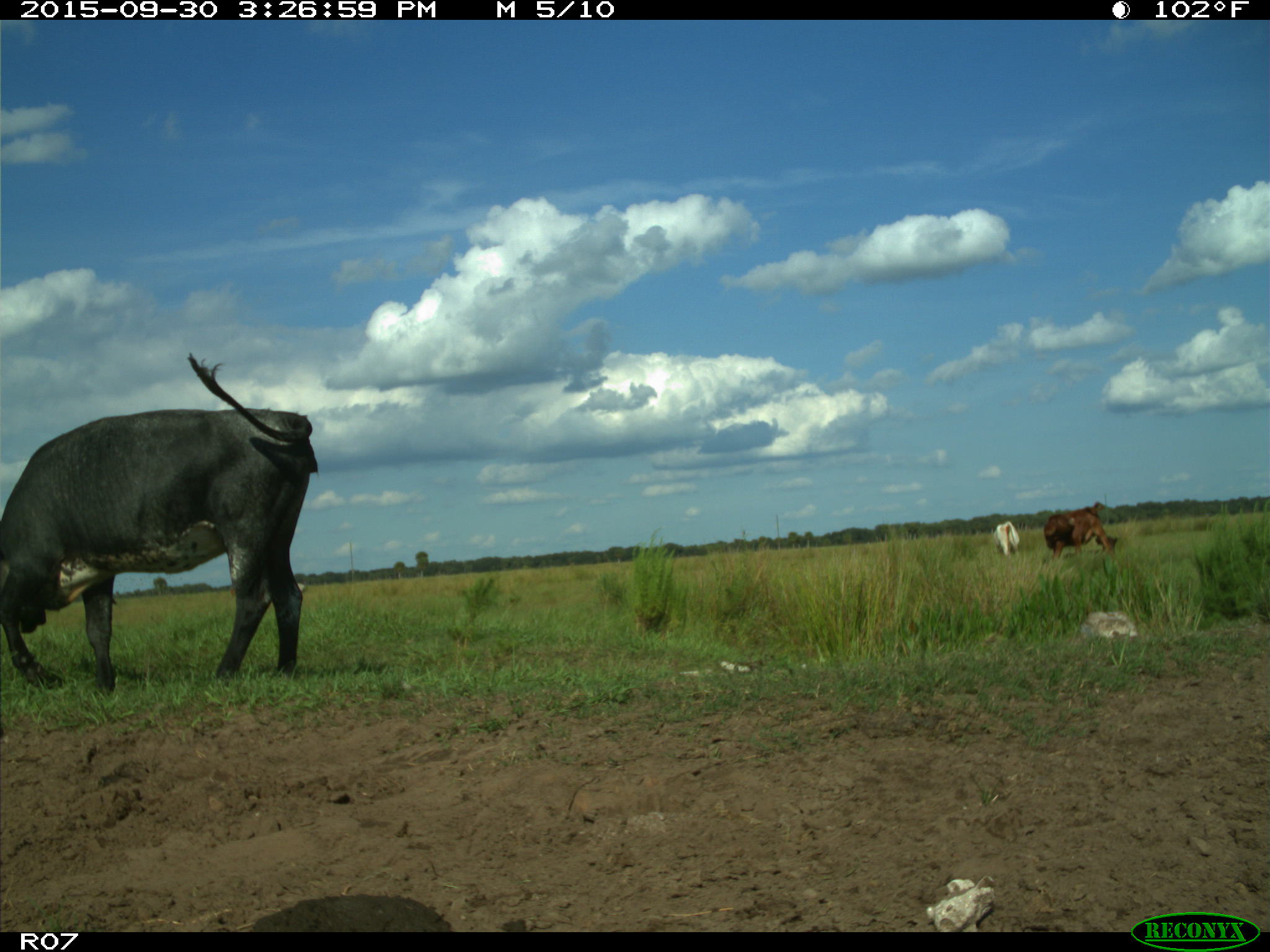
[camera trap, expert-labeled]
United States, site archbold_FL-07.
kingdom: Animalia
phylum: Chordata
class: Mammalia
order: Artiodactyla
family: Bovidae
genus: Bos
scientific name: Bos taurus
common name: domestic cow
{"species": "Bos taurus (domestic cow)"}